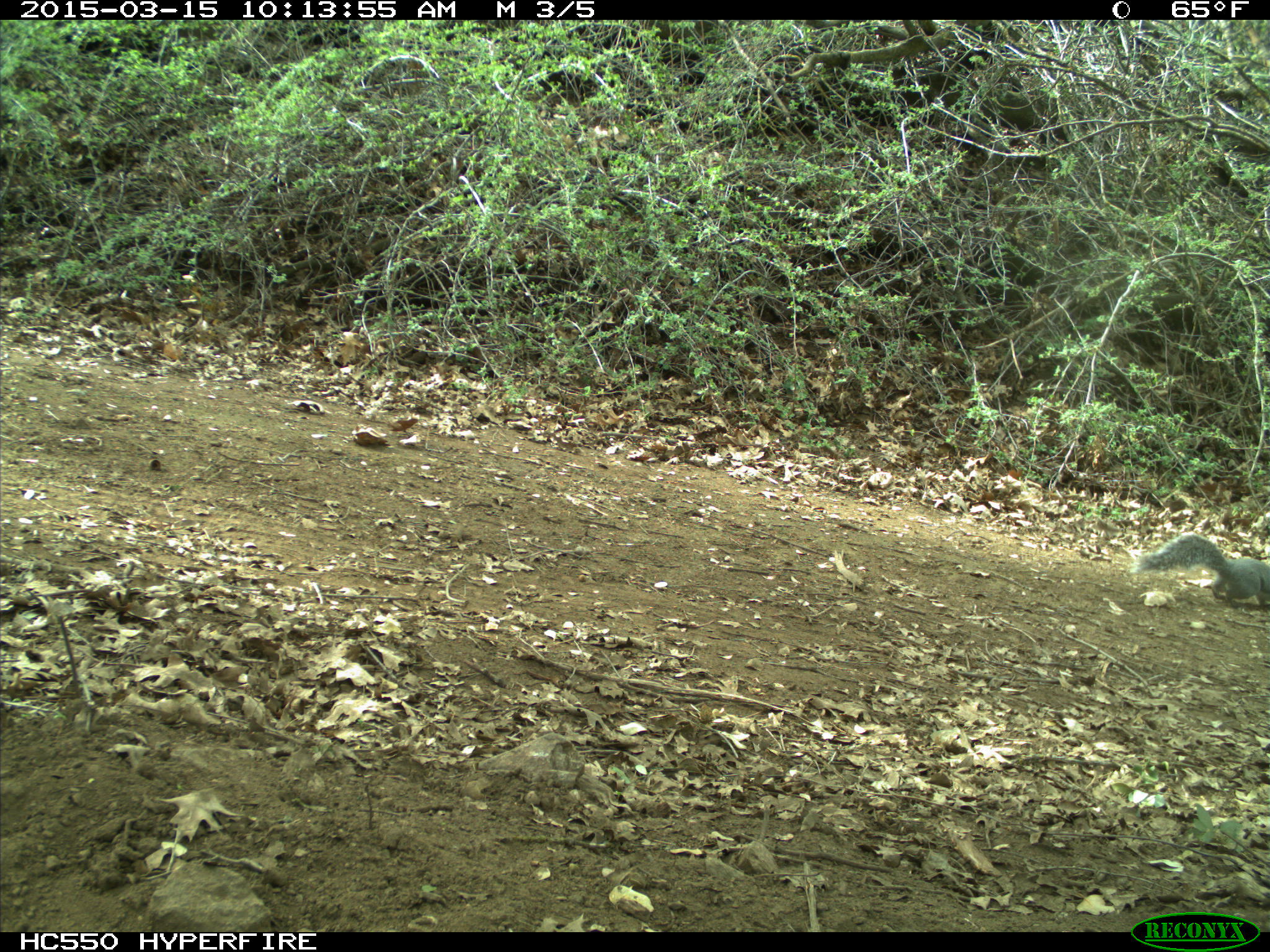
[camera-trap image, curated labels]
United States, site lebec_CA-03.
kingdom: Animalia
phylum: Chordata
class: Mammalia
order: Rodentia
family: Sciuridae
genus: Sciurus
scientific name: Sciurus carolinensis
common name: eastern gray squirrel